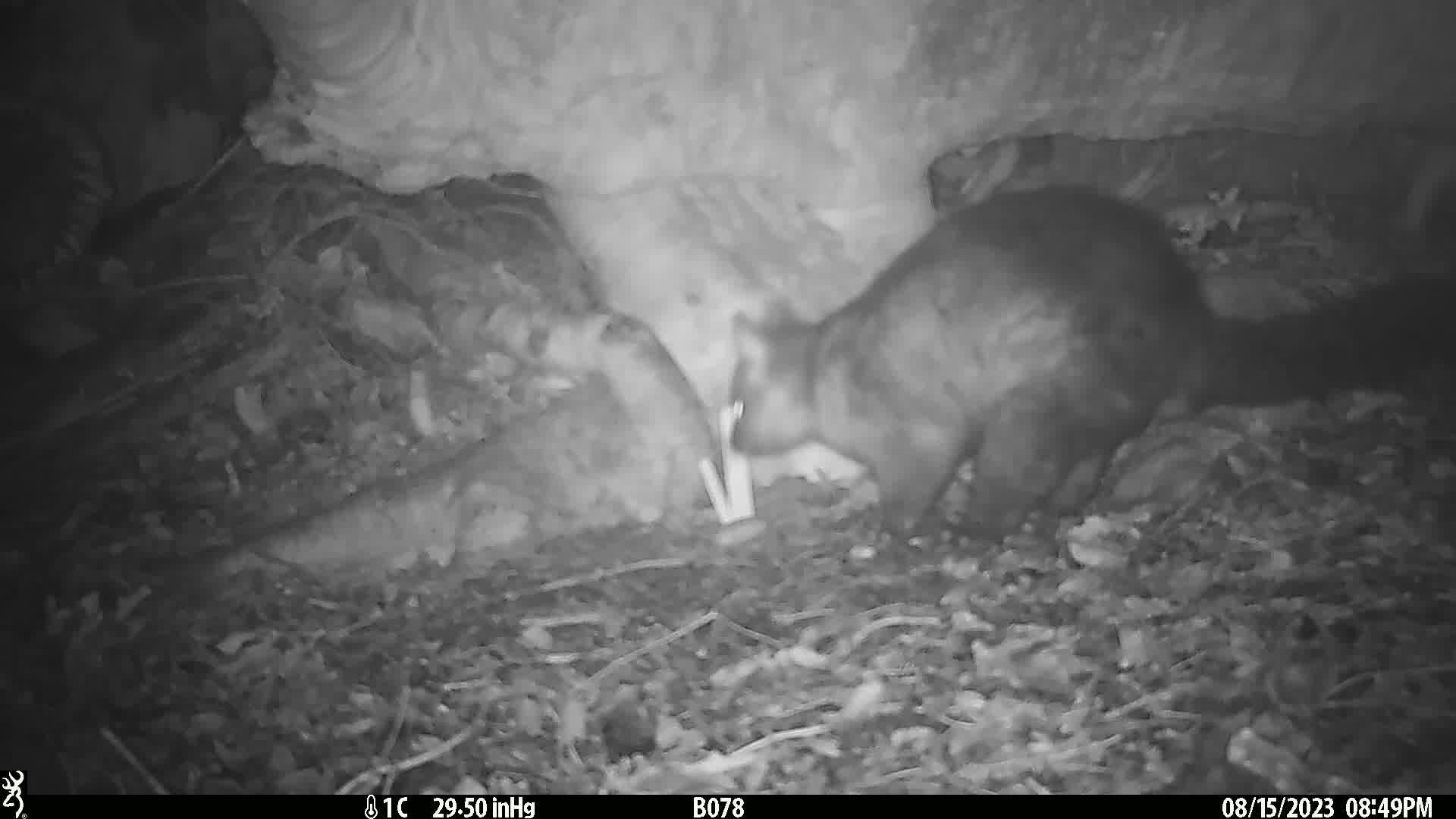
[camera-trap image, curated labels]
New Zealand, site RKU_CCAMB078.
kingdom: Animalia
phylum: Chordata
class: Mammalia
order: Diprotodontia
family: Phalangeridae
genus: Trichosurus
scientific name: Trichosurus vulpecula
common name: common brushtail possum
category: possum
Possum (common brushtail possum) (Trichosurus vulpecula).